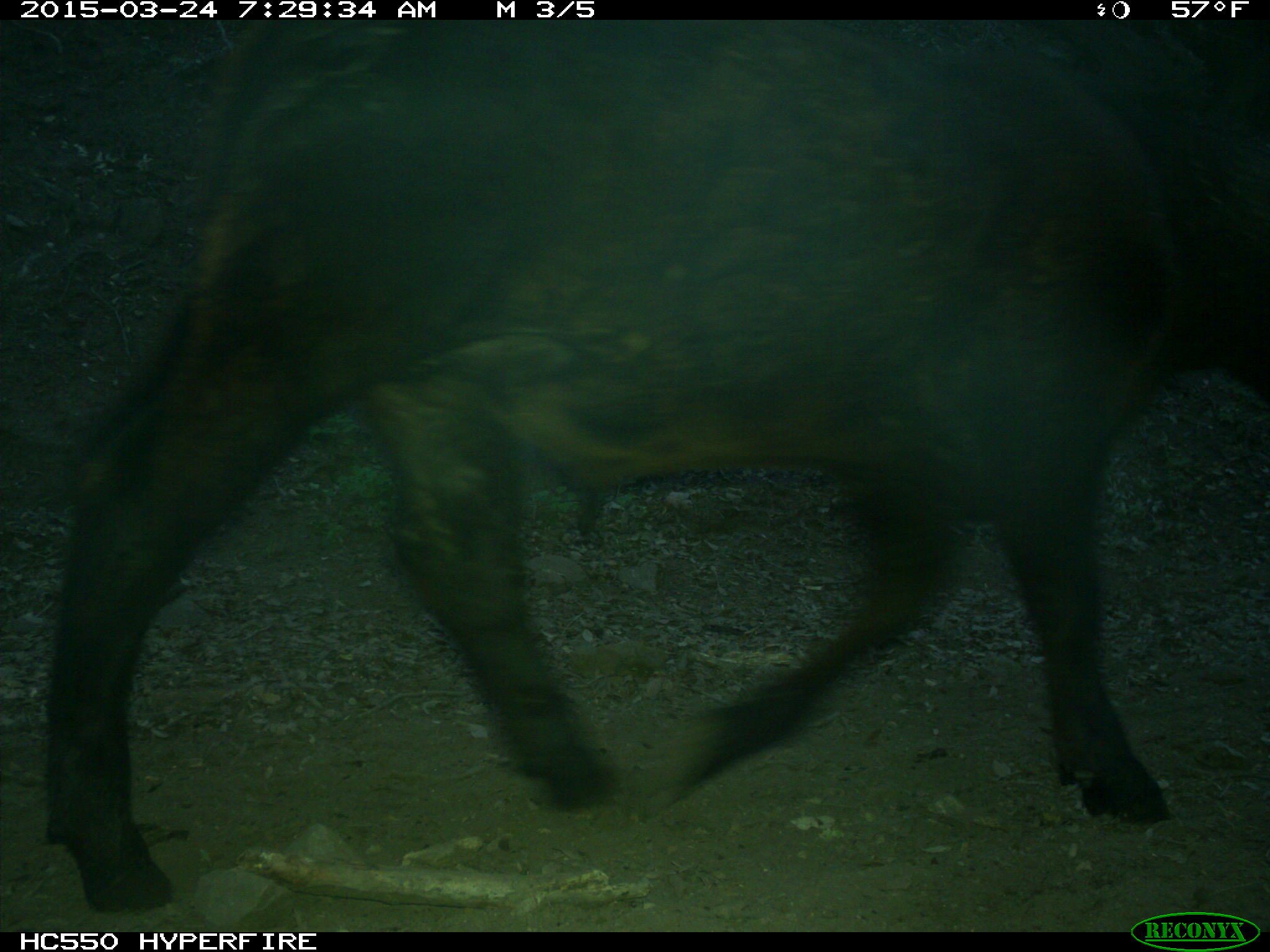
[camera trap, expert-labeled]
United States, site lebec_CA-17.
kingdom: Animalia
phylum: Chordata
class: Mammalia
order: Artiodactyla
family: Bovidae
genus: Bos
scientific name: Bos taurus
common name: domestic cow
Bos taurus (domestic cow).